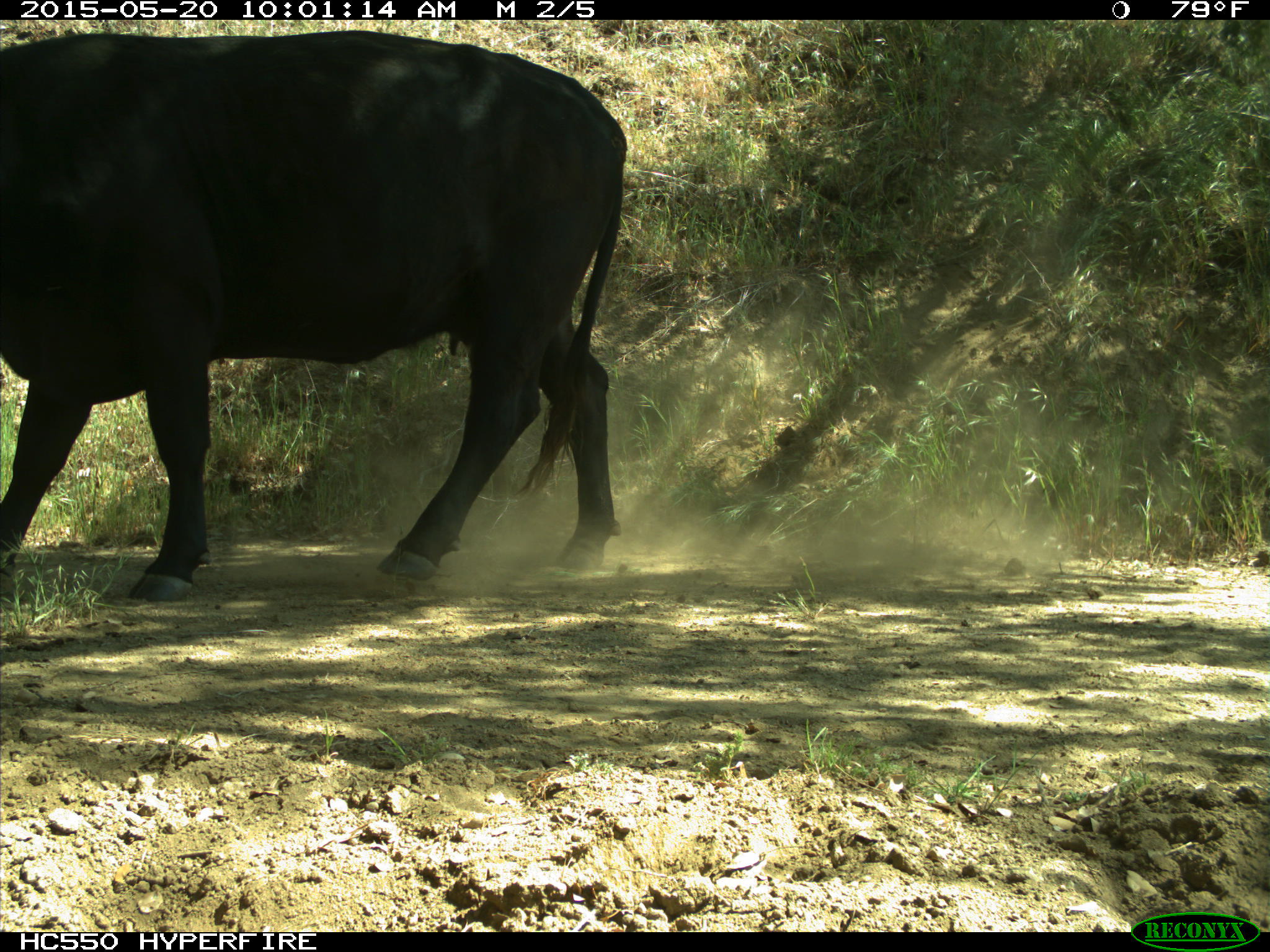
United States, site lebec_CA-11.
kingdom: Animalia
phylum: Chordata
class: Mammalia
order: Artiodactyla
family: Bovidae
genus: Bos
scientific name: Bos taurus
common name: domestic cow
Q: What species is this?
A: Bos taurus (domestic cow).